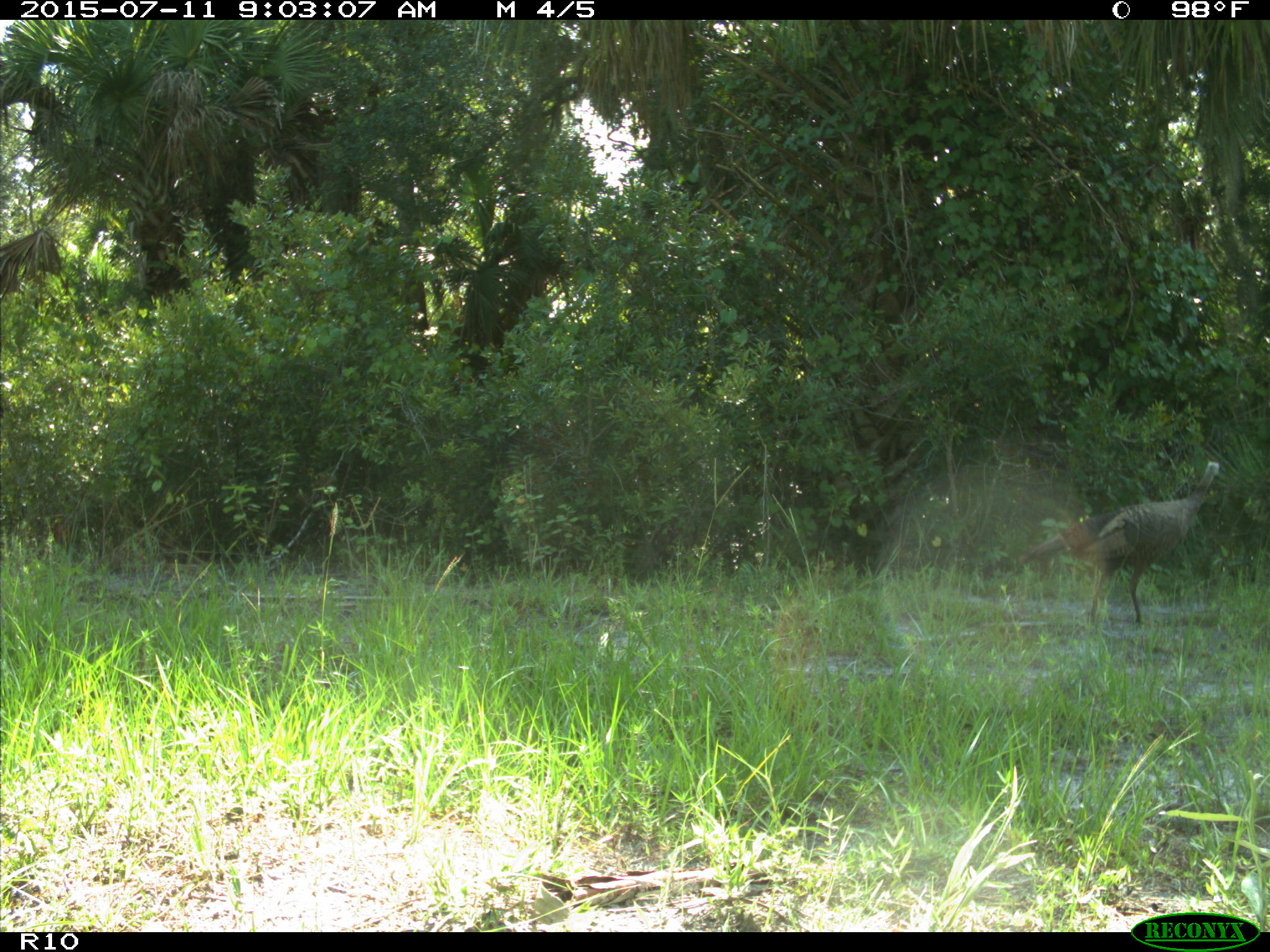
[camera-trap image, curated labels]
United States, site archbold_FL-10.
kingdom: Animalia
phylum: Chordata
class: Aves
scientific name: Aves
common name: birds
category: unidentified bird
Unidentified bird (birds) (Aves).